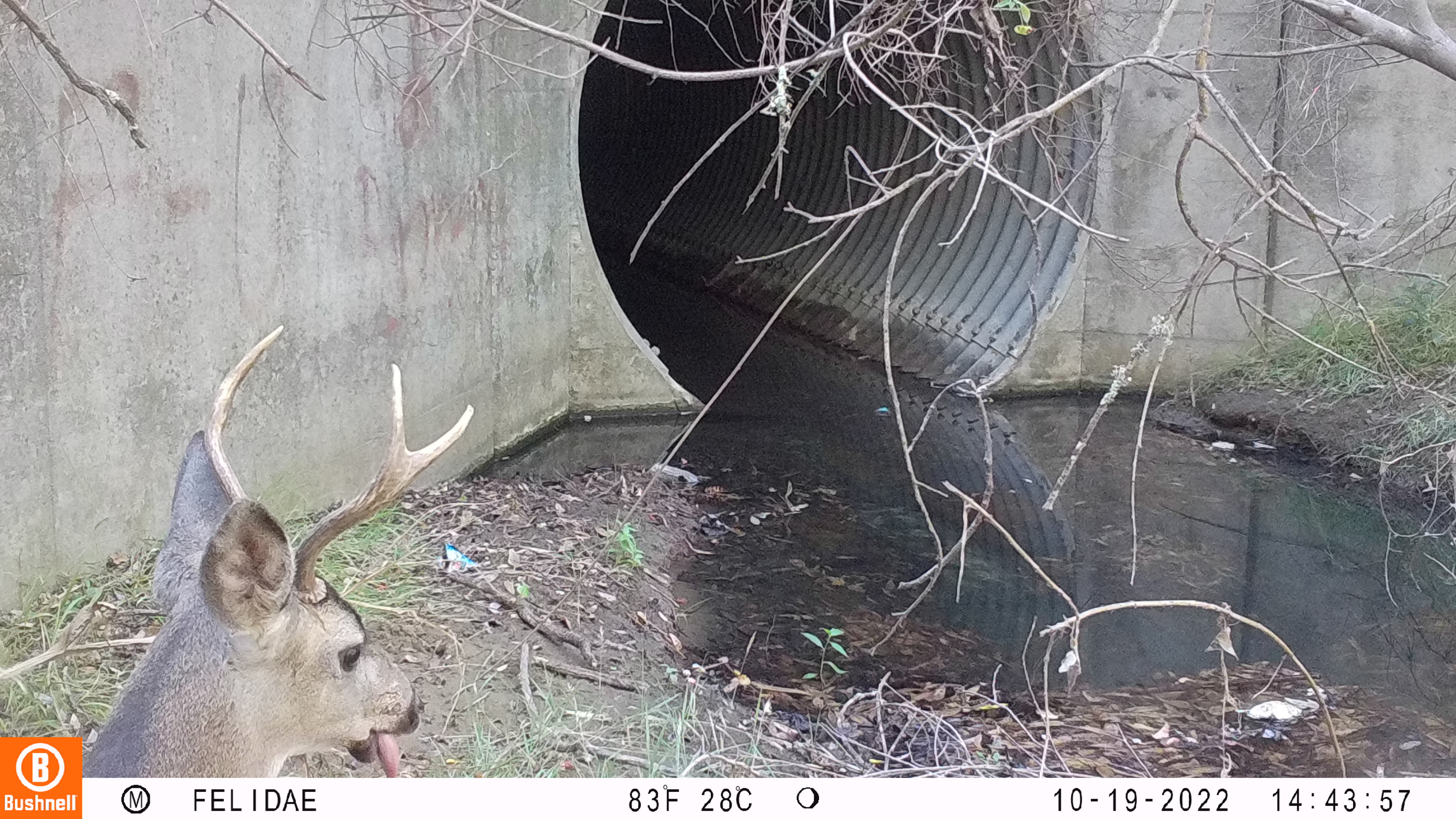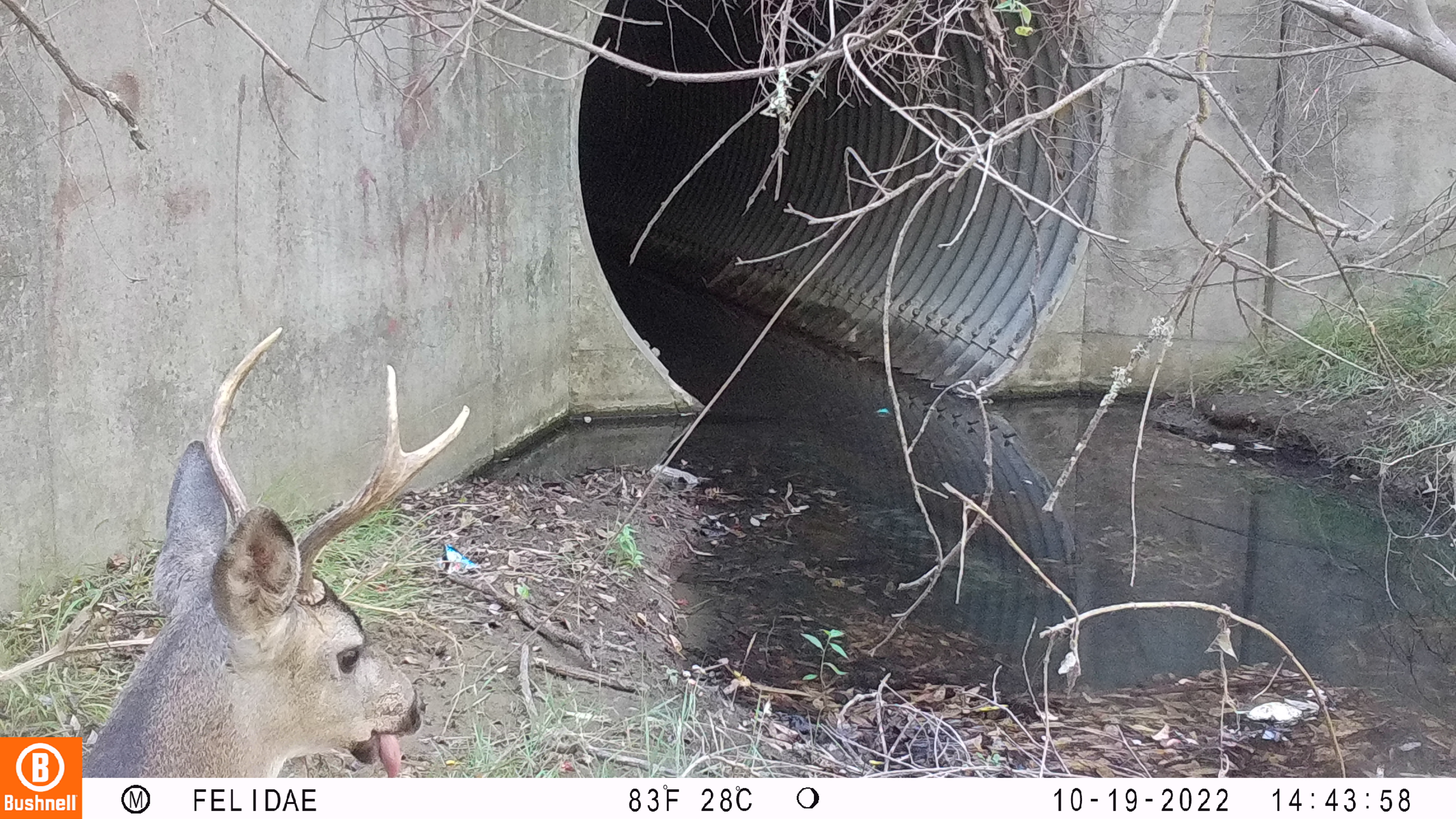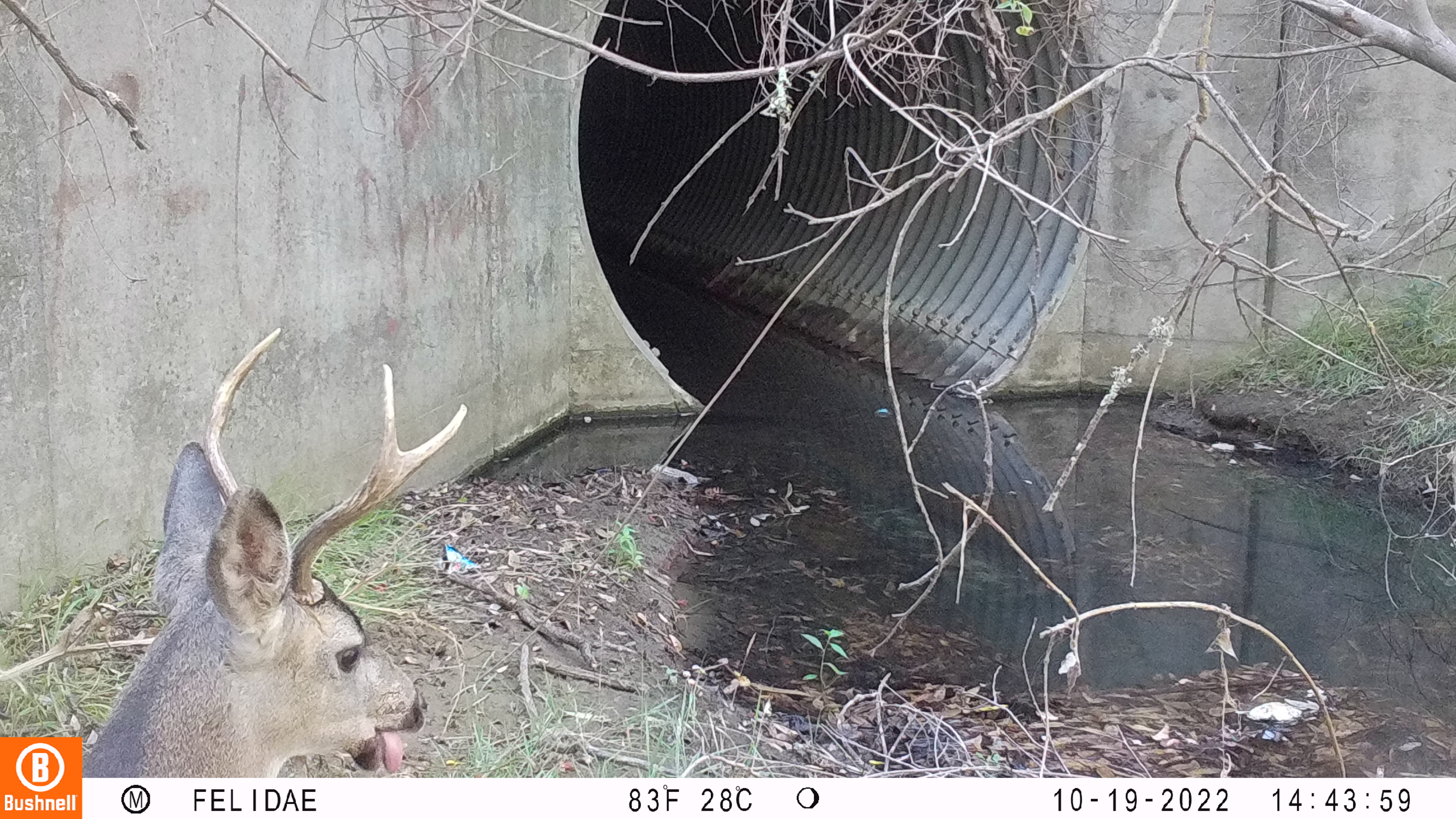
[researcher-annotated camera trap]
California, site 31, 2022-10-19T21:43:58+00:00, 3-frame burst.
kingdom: Animalia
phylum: Chordata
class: Mammalia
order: Artiodactyla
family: Cervidae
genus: Odocoileus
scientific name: Odocoileus hemionus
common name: mule deer